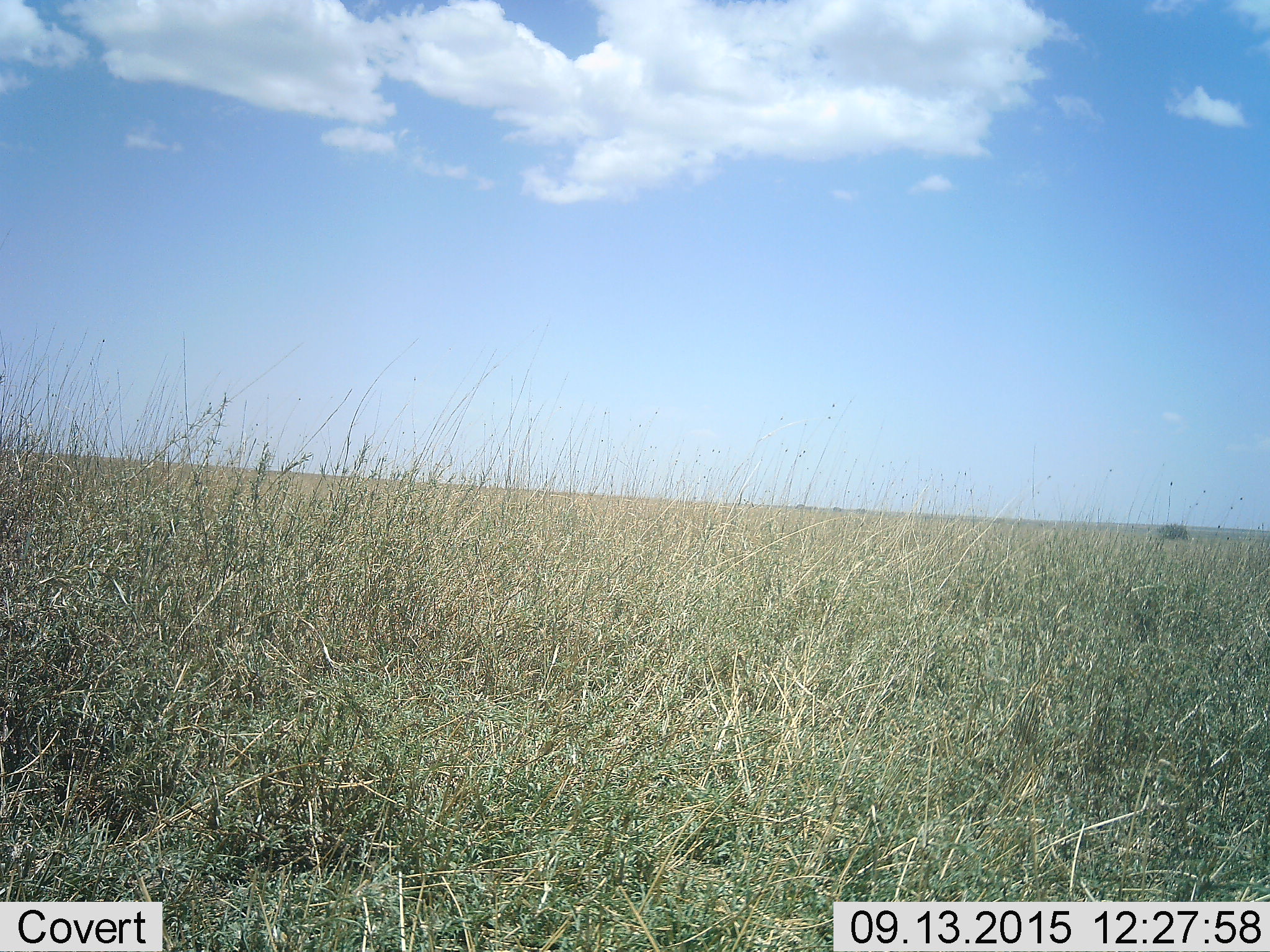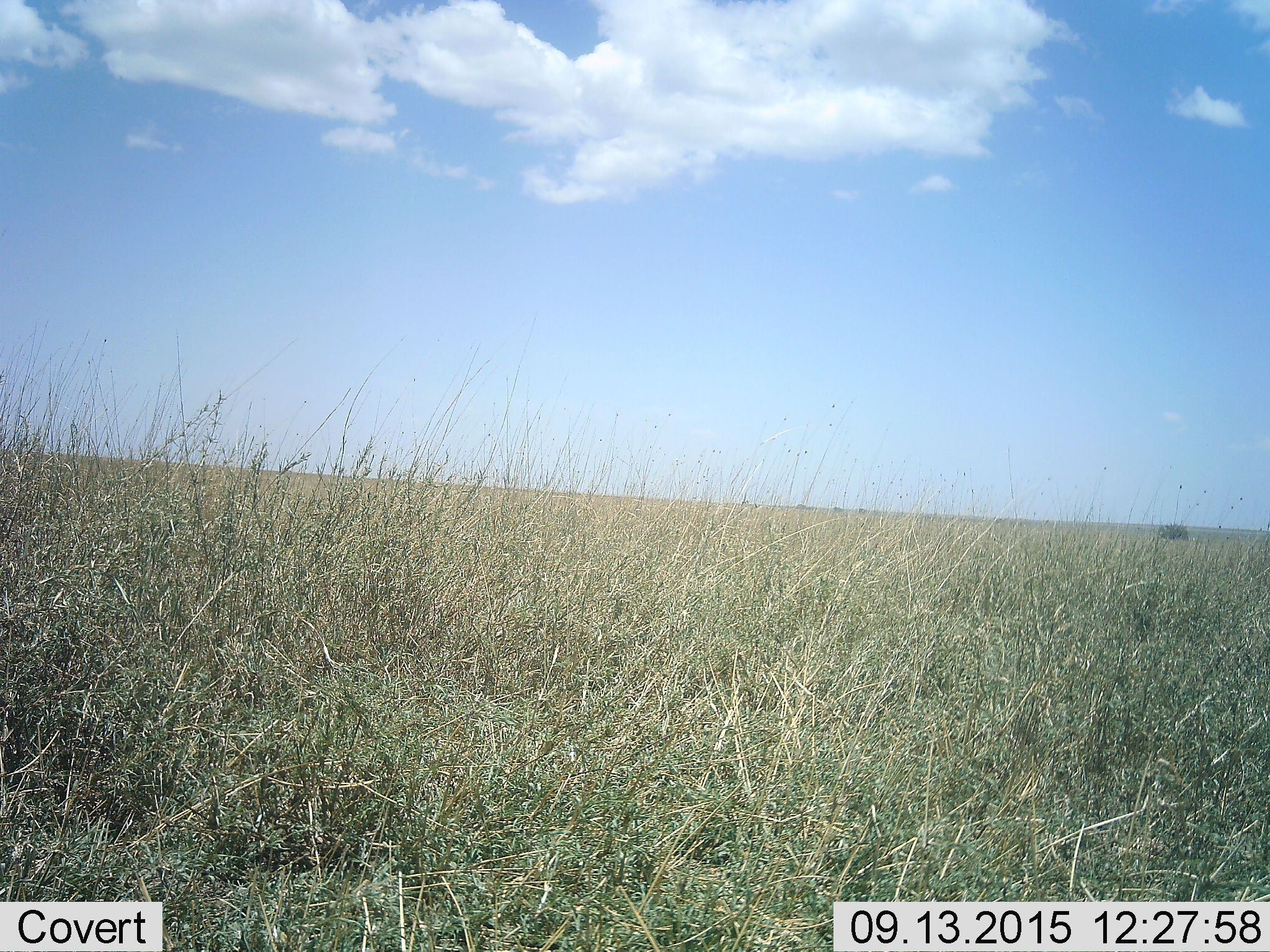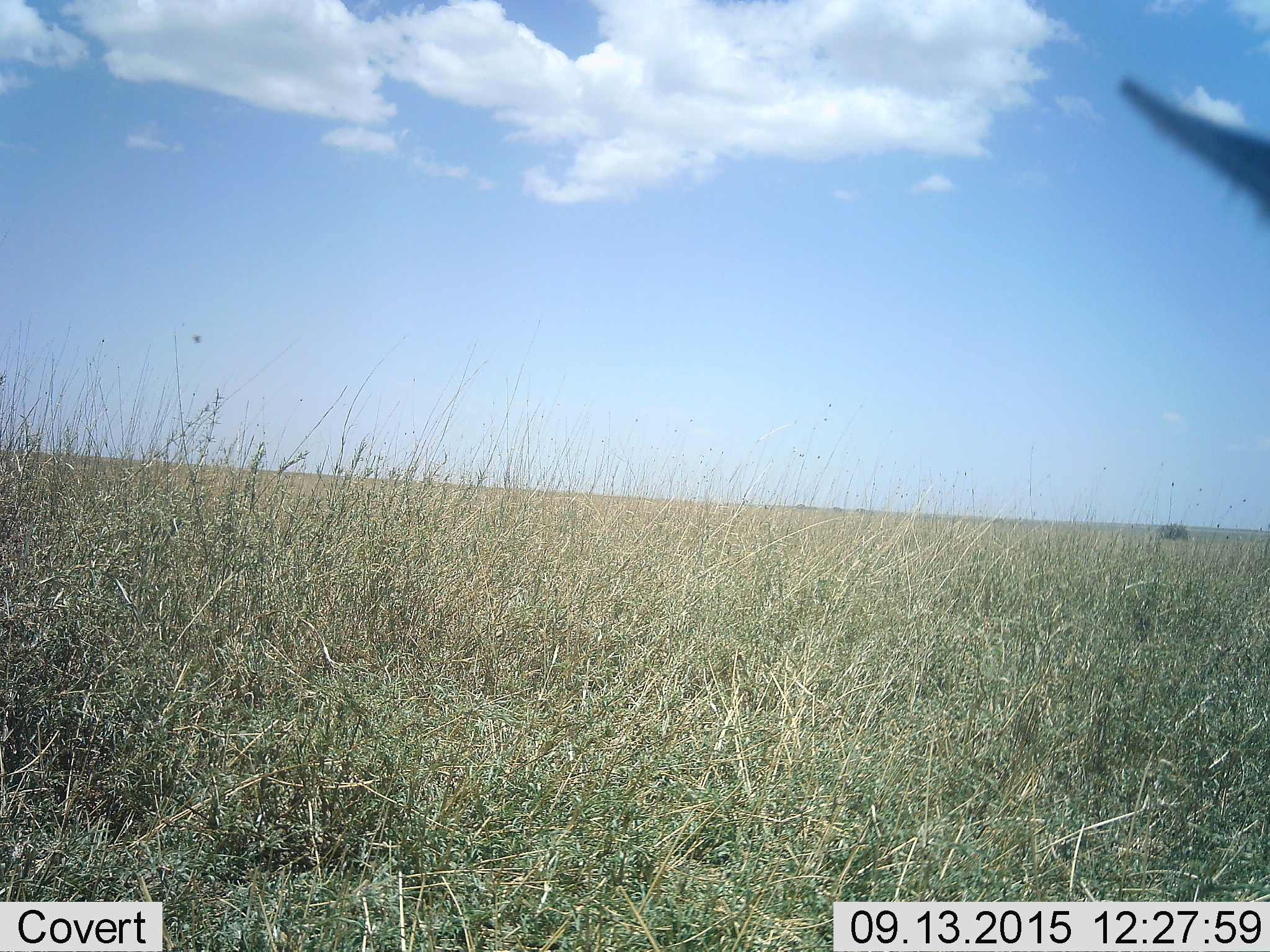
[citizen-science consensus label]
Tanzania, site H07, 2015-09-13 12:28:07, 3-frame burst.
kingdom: Animalia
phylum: Chordata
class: Mammalia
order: Artiodactyla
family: Bovidae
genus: Eudorcas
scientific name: Eudorcas thomsonii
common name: thomson's gazelle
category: gazellethomsons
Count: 1.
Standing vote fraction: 40%.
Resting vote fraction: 0%.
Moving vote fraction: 80%.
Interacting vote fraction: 0%.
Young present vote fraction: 0%.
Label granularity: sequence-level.